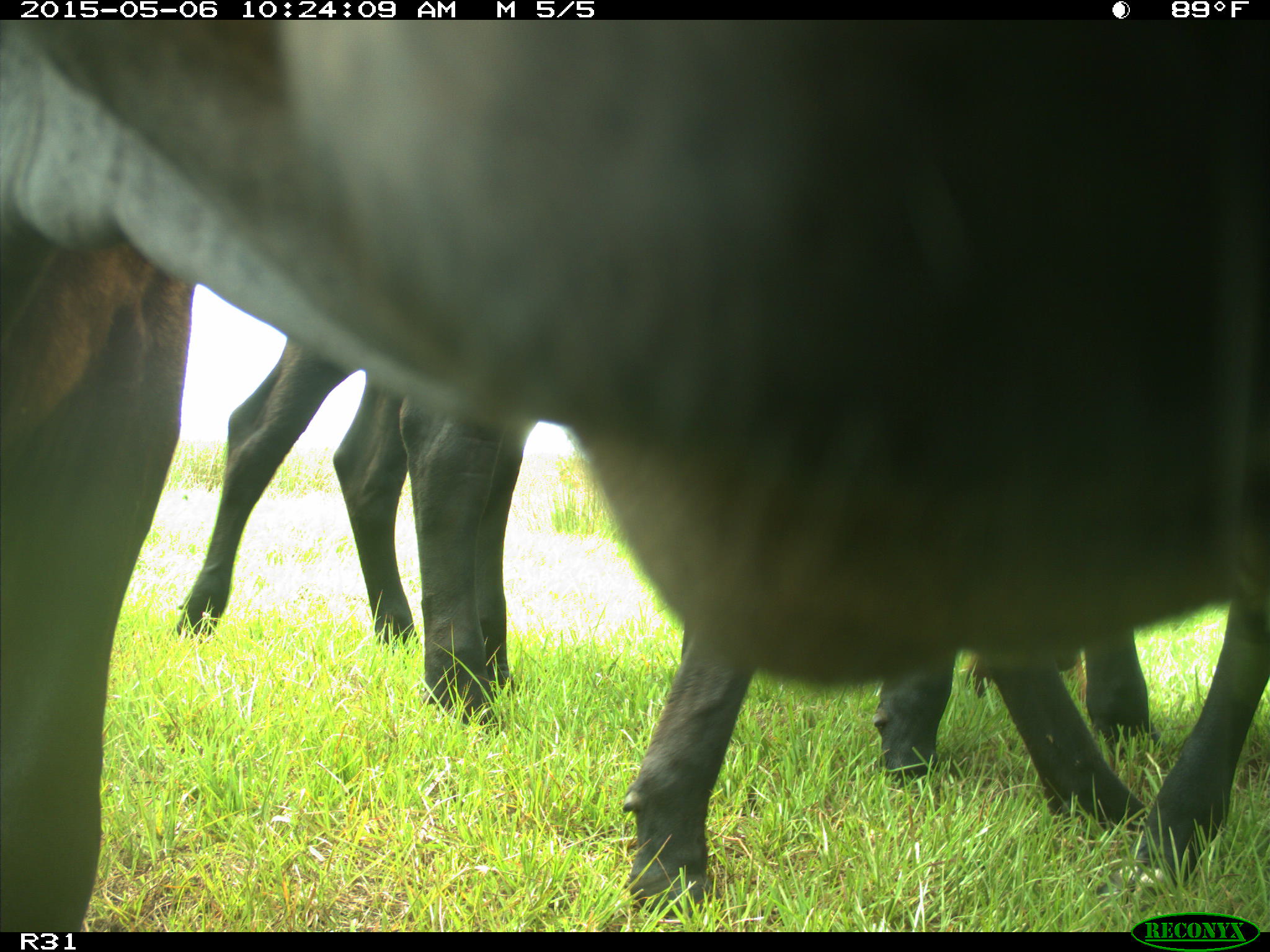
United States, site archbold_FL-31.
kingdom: Animalia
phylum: Chordata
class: Mammalia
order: Artiodactyla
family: Bovidae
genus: Bos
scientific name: Bos taurus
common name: domestic cow